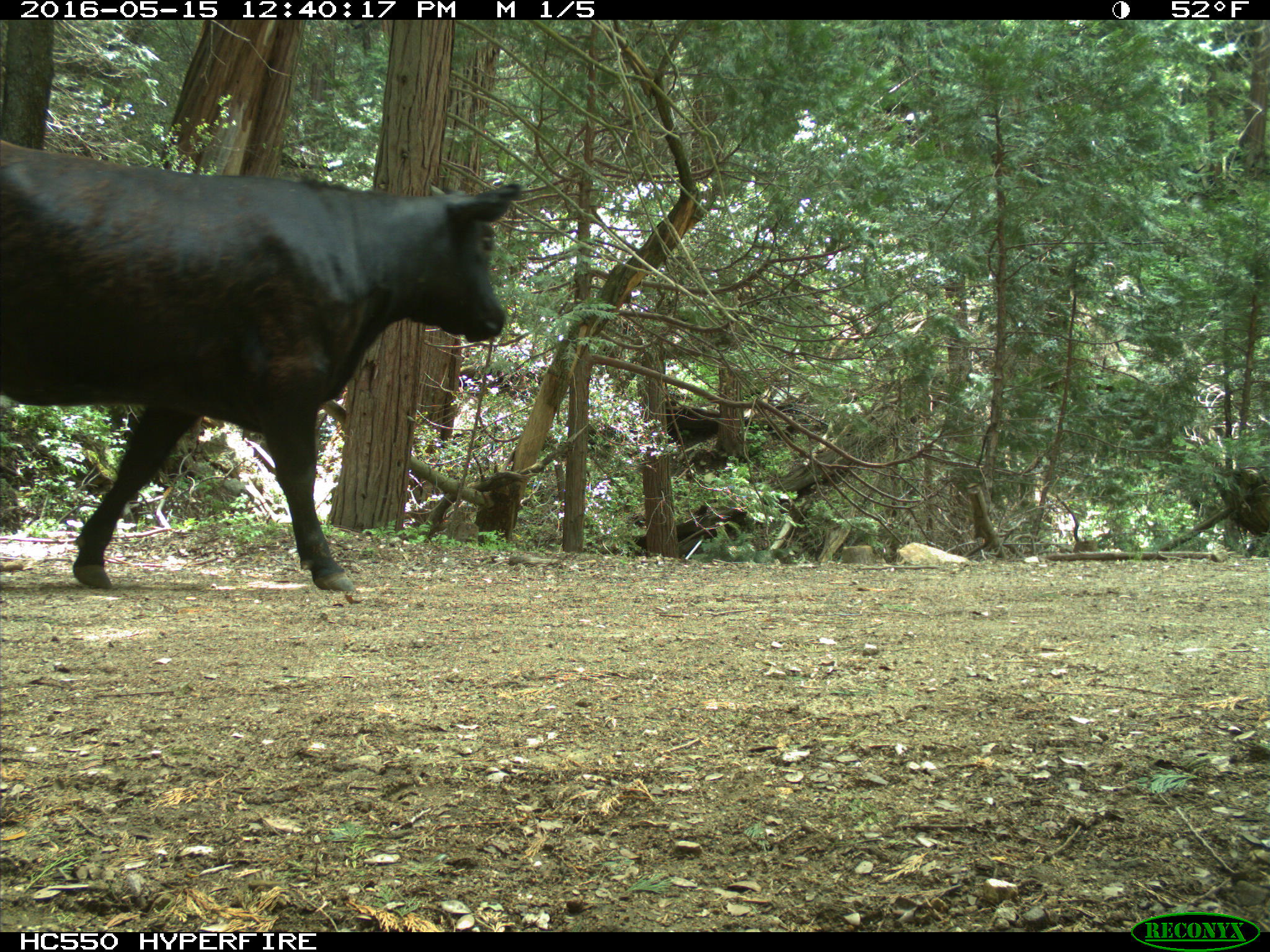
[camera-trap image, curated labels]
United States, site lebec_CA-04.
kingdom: Animalia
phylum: Chordata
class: Mammalia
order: Artiodactyla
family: Bovidae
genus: Bos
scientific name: Bos taurus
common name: domestic cow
Bos taurus (domestic cow).